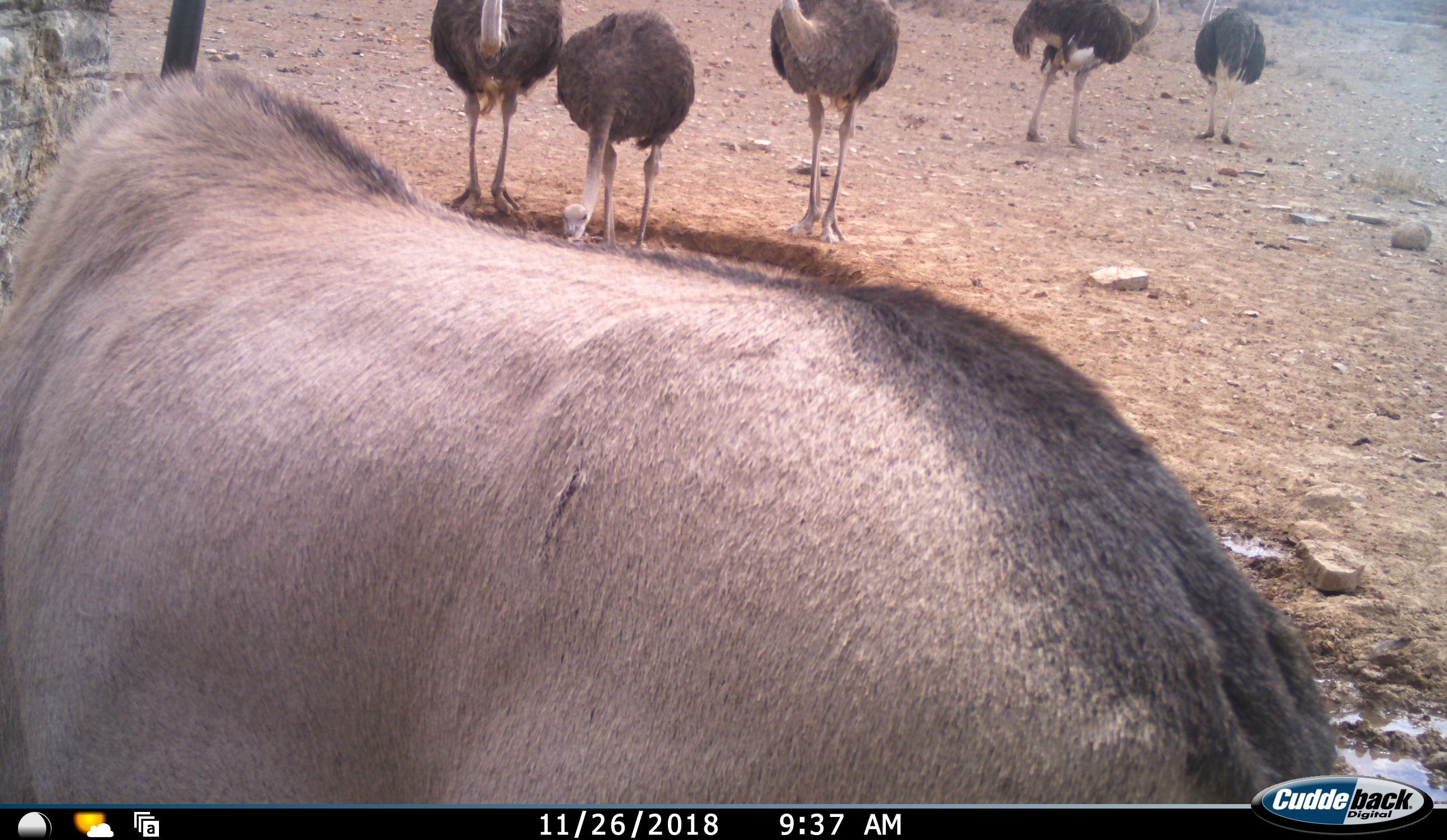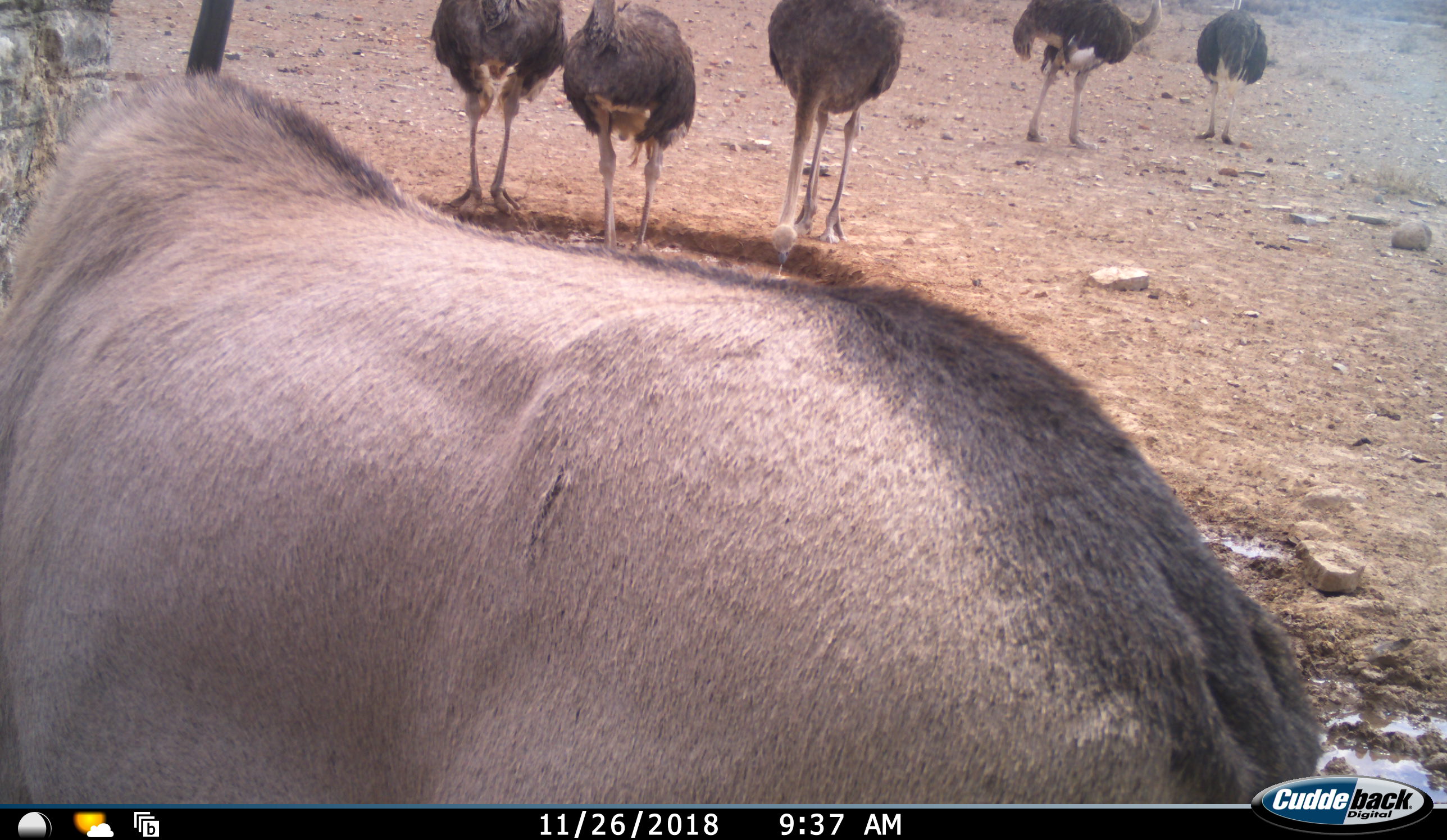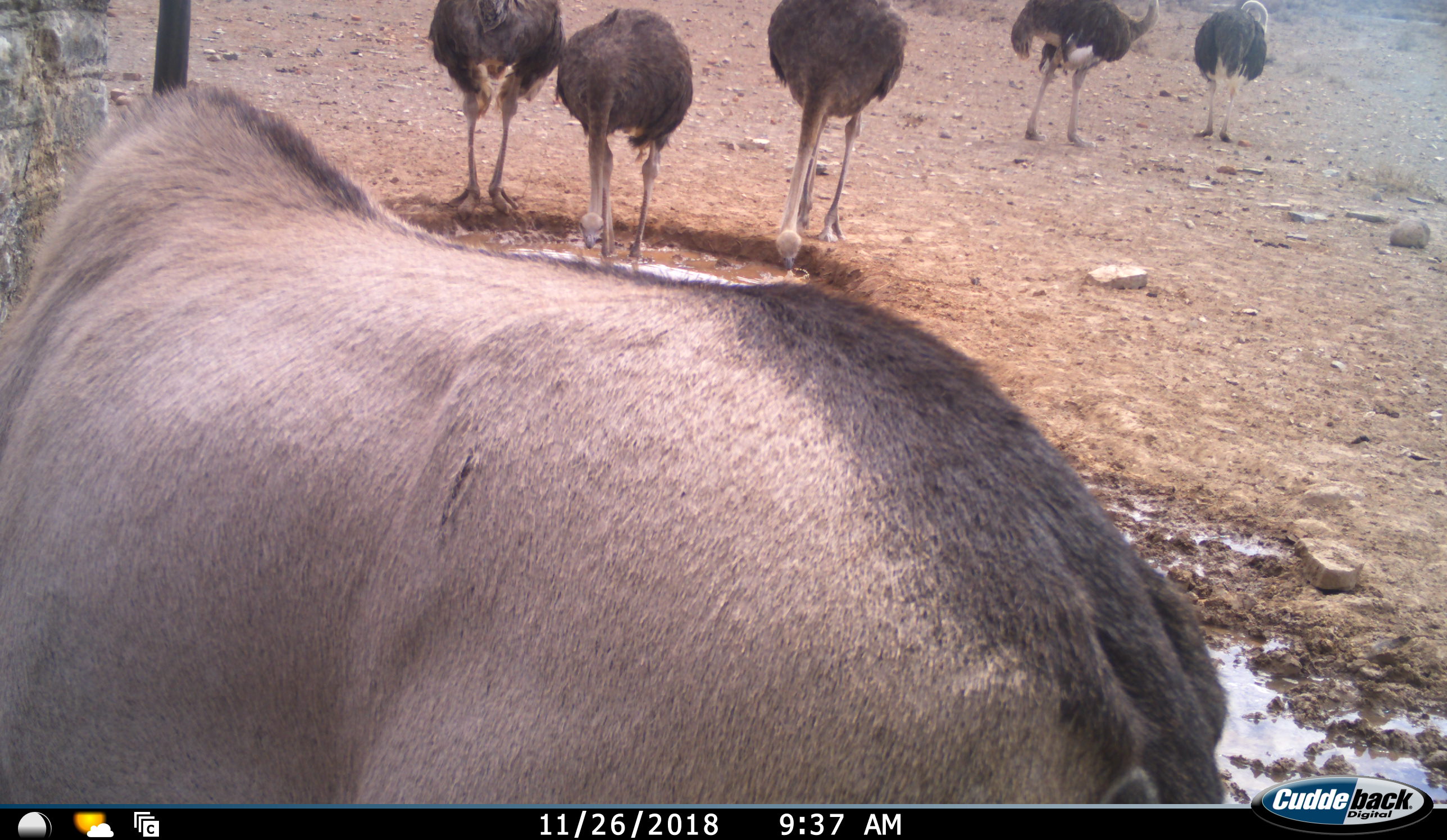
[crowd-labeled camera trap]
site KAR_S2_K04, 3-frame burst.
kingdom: Animalia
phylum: Chordata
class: Mammalia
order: Artiodactyla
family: Bovidae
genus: Oryx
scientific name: Oryx gazella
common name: gemsbok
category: oryx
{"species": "oryx (gemsbok) (Oryx gazella)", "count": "1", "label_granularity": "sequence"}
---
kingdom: Animalia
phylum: Chordata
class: Aves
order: Struthioniformes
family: Struthionidae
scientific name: Struthionidae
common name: ostrich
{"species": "ostrich (Struthionidae)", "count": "5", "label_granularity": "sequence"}